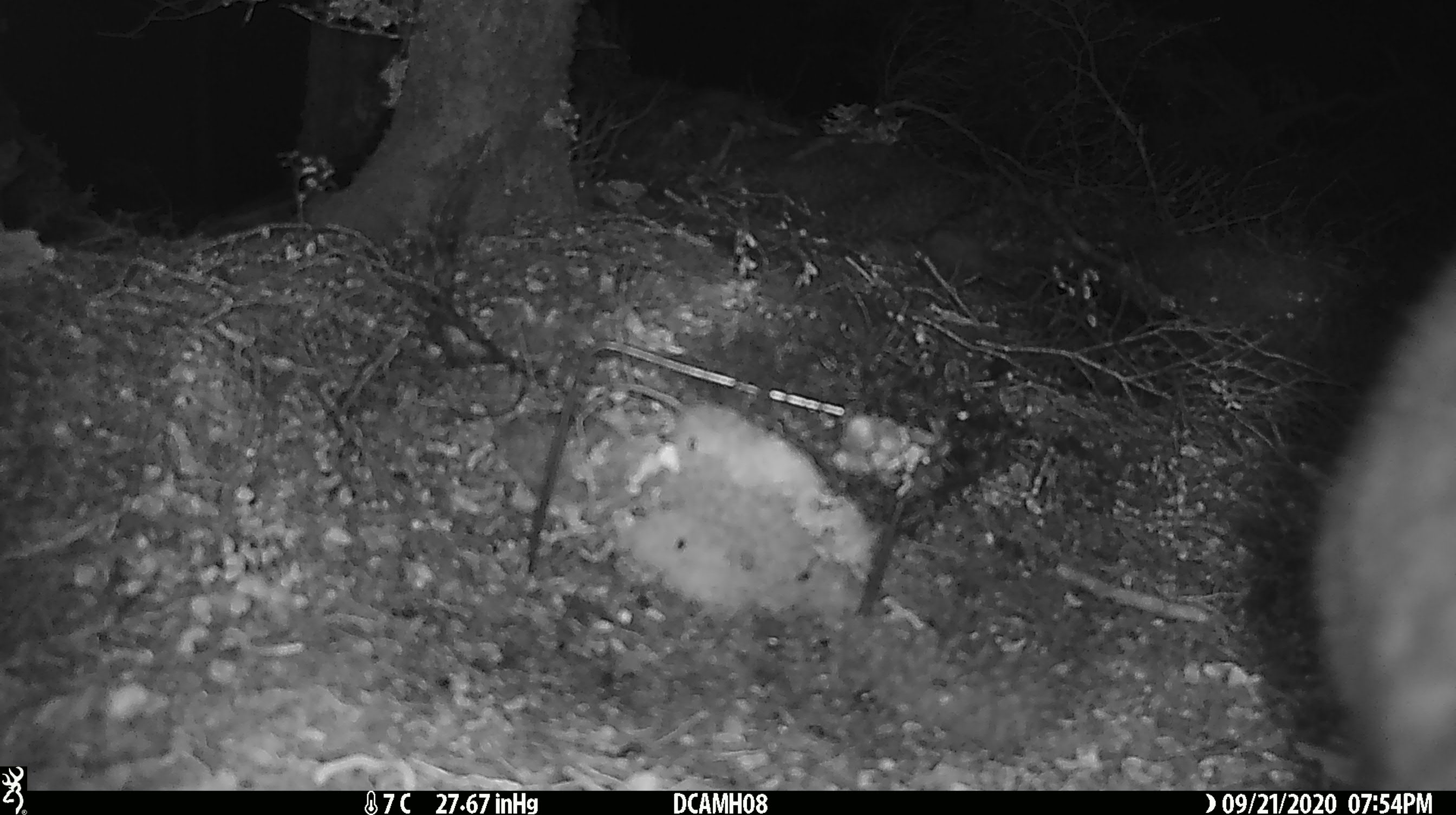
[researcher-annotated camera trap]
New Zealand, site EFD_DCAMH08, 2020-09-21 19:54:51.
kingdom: Animalia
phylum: Chordata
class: Mammalia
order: Diprotodontia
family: Phalangeridae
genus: Trichosurus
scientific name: Trichosurus vulpecula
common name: common brushtail possum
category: possum